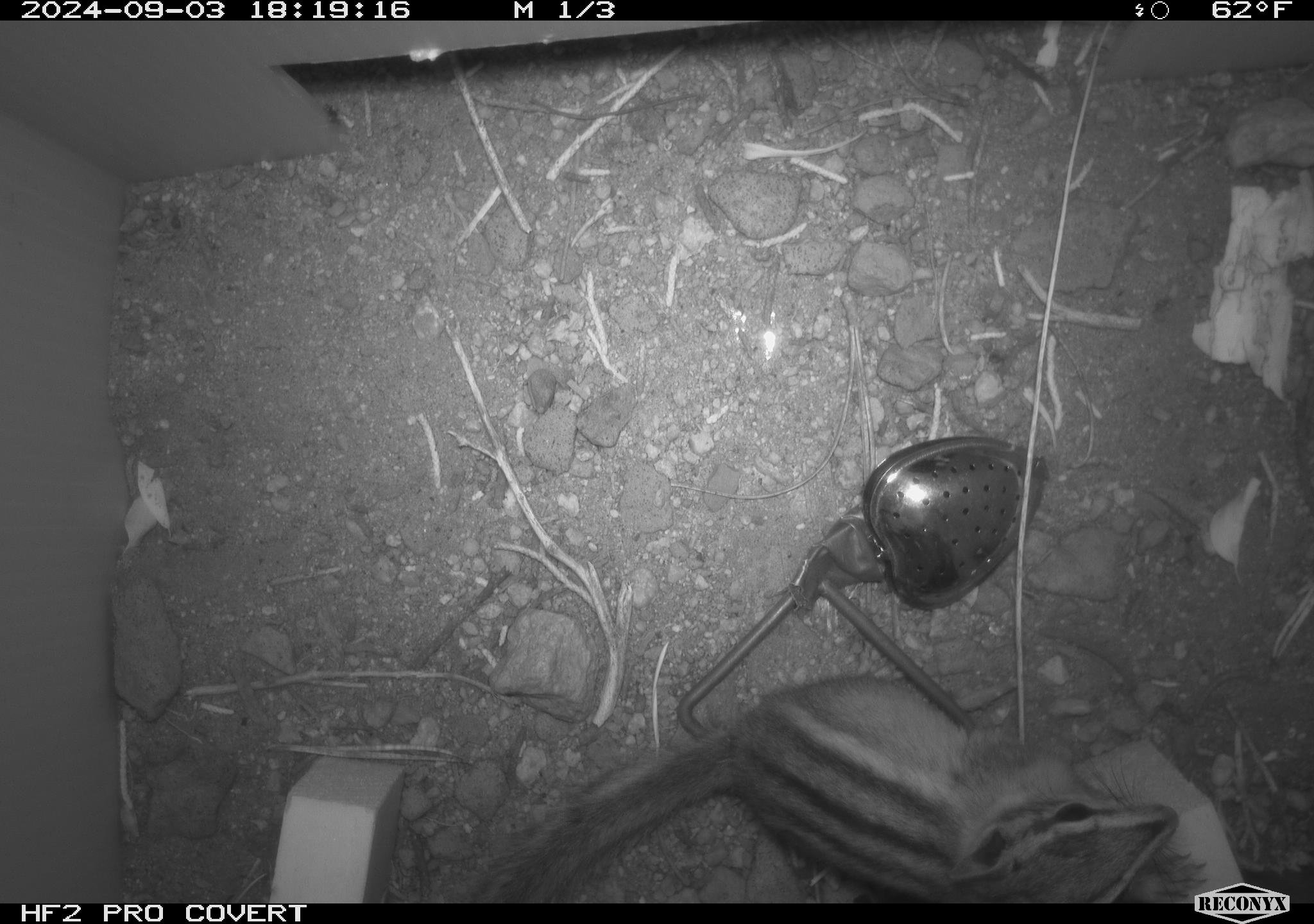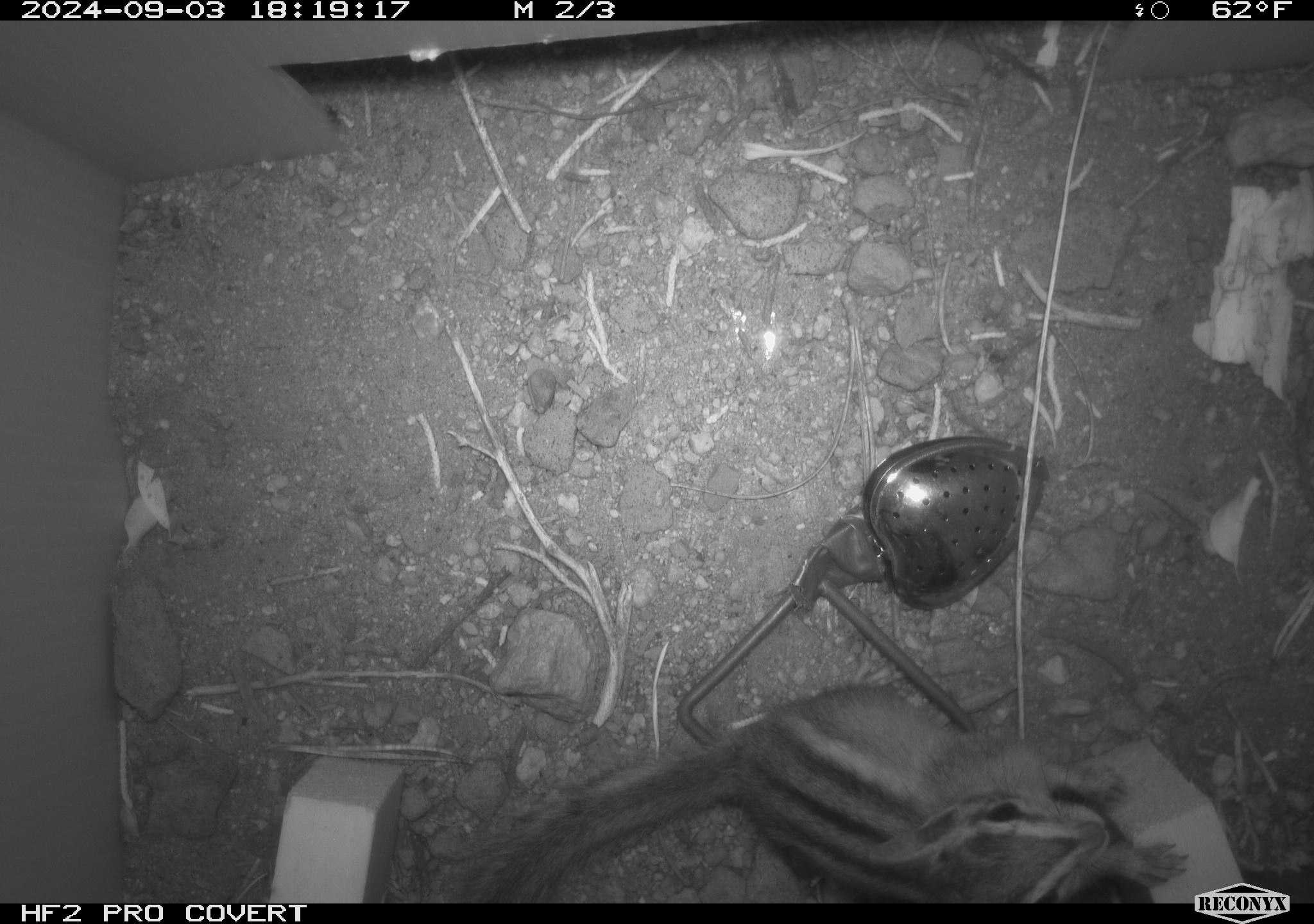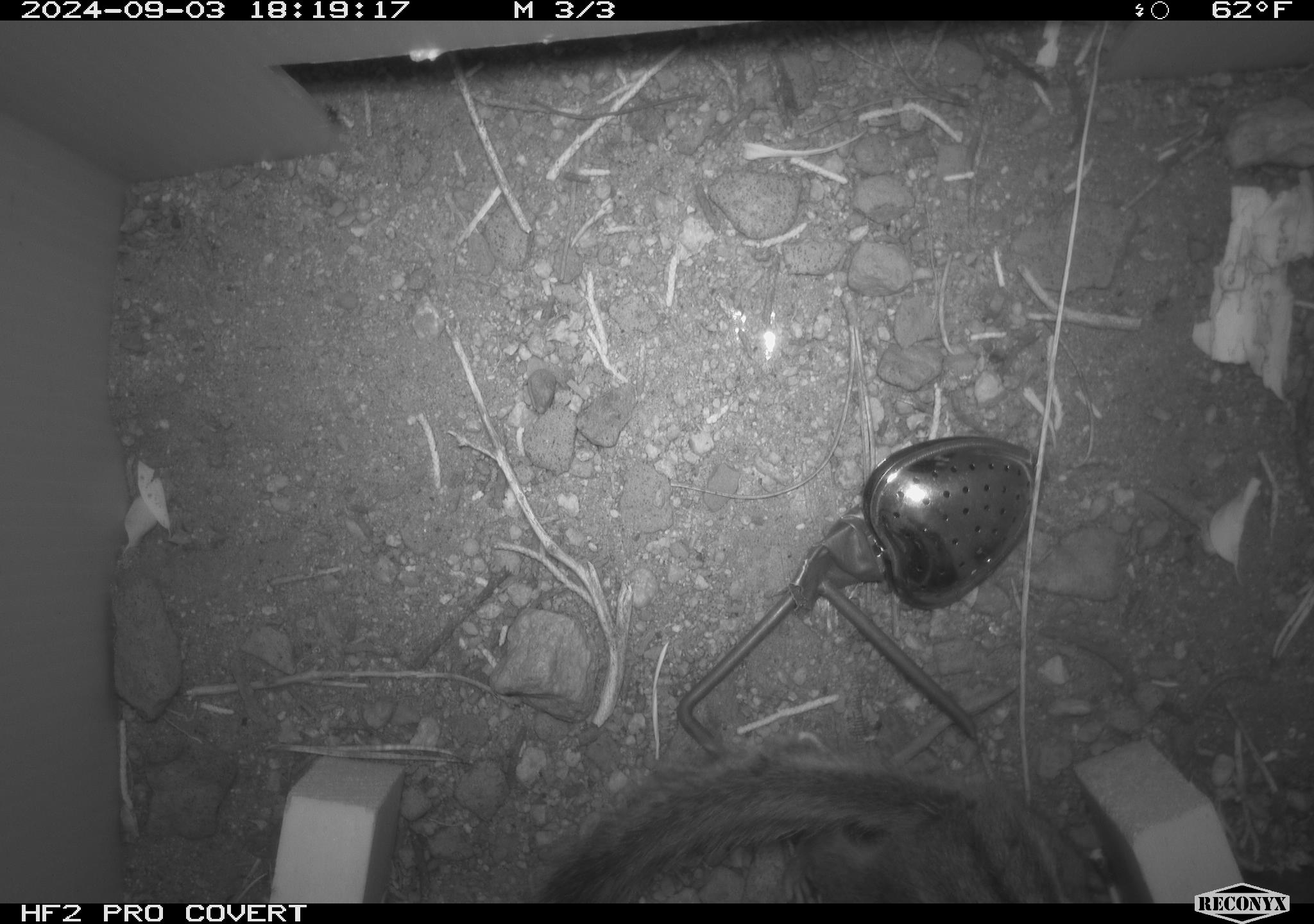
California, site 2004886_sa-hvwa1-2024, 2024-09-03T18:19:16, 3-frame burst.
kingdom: Animalia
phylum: Chordata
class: Mammalia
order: Rodentia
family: Sciuridae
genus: Neotamias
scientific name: Neotamias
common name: western chipmunks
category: neotamias species